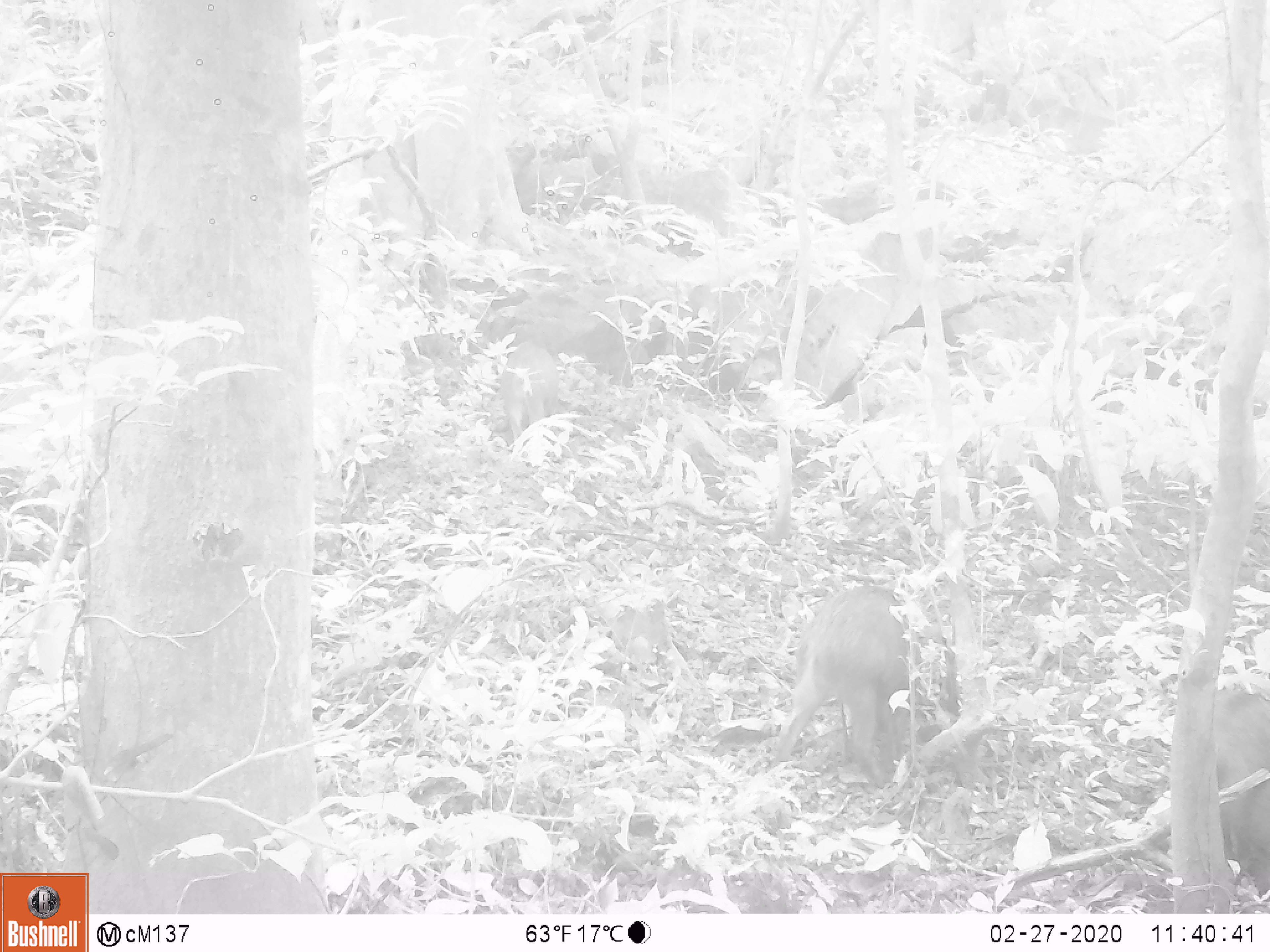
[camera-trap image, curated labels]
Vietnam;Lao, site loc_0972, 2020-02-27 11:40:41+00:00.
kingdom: Animalia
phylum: Chordata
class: Mammalia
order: Artiodactyla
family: Suidae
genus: Sus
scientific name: Sus scrofa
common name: eurasian wild pig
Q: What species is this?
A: Eurasian wild pig (Sus scrofa).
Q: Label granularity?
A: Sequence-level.